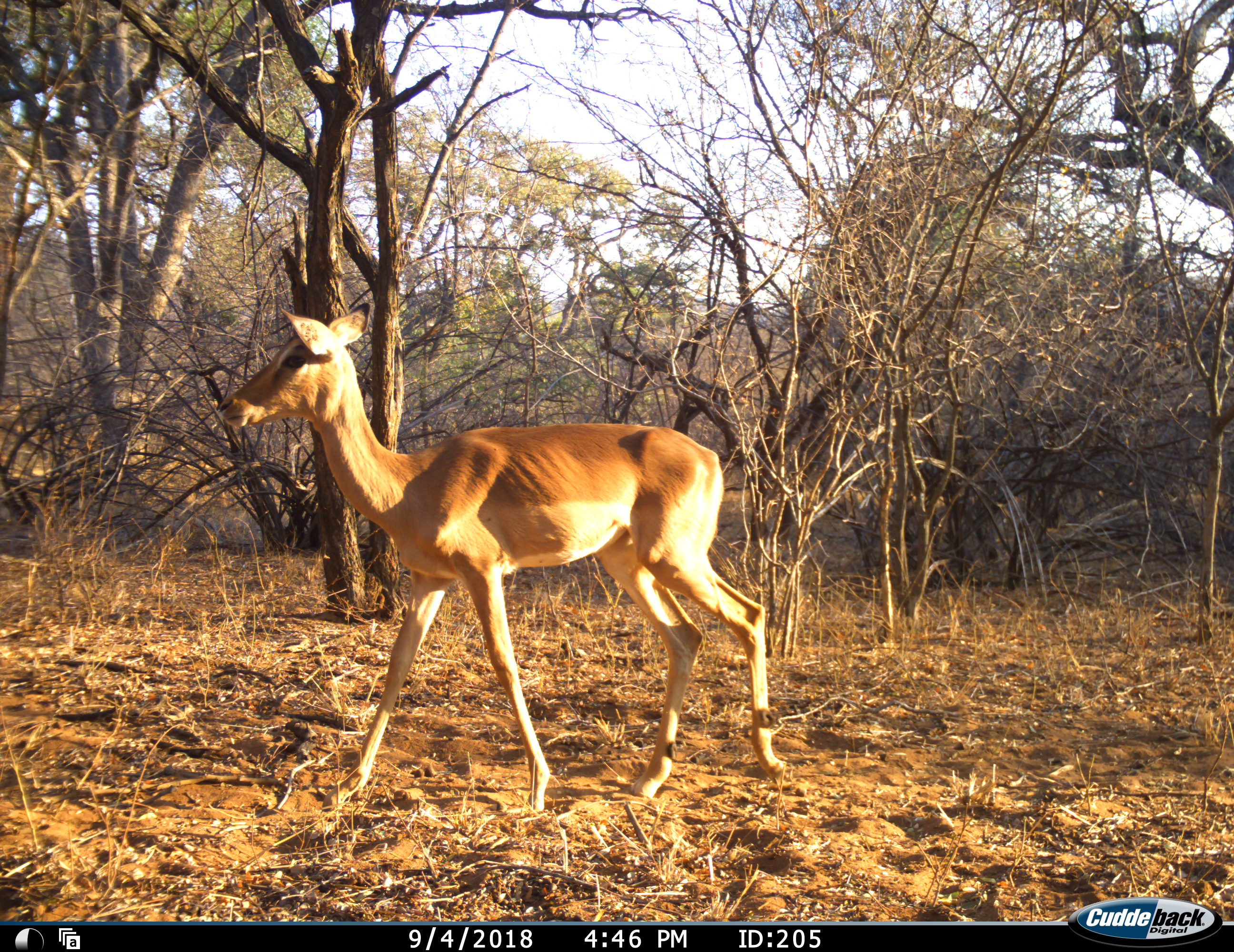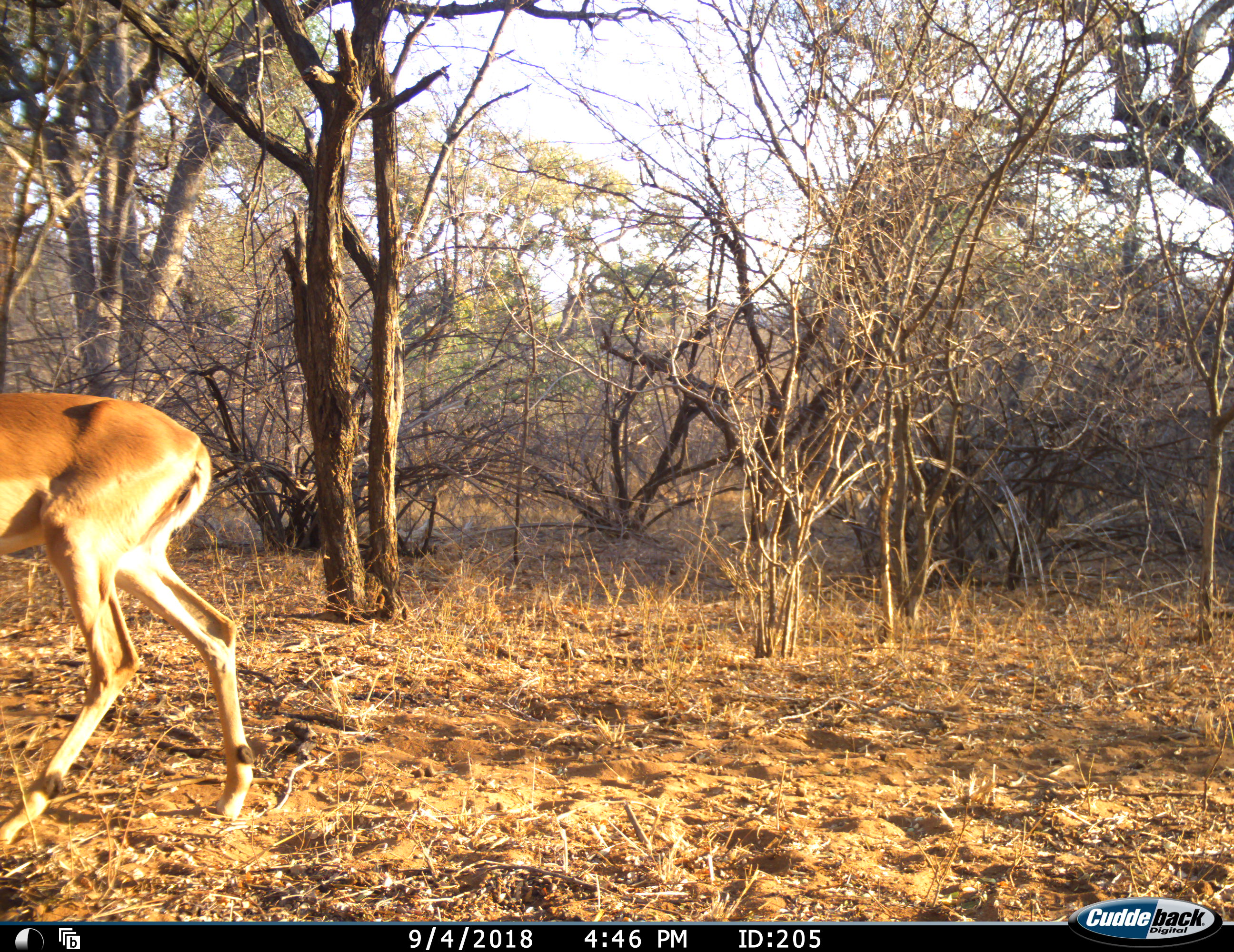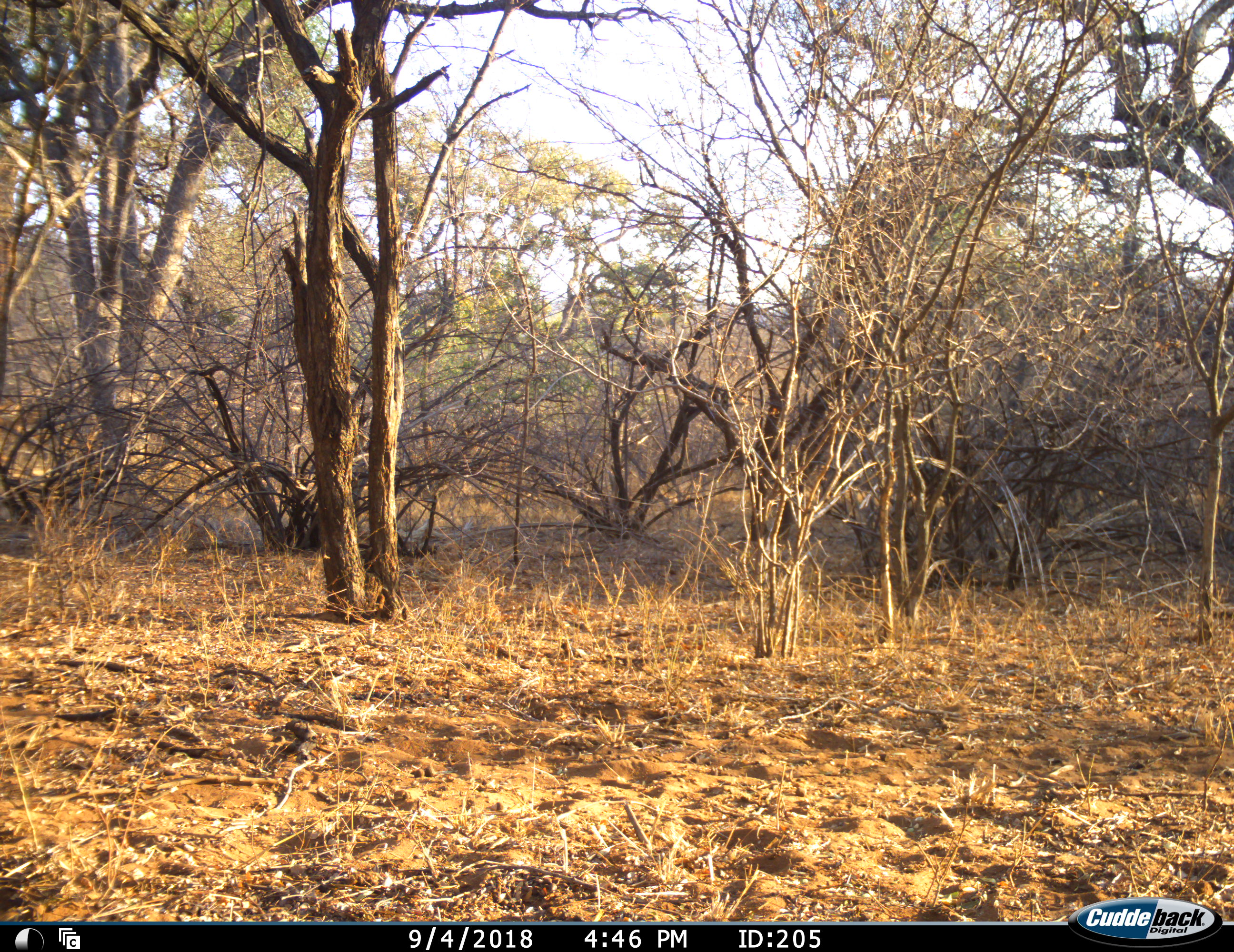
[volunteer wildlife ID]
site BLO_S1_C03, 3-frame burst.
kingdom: Animalia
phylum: Chordata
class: Mammalia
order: Artiodactyla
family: Bovidae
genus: Aepyceros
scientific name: Aepyceros melampus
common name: impala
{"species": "impala (Aepyceros melampus)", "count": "1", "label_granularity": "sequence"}